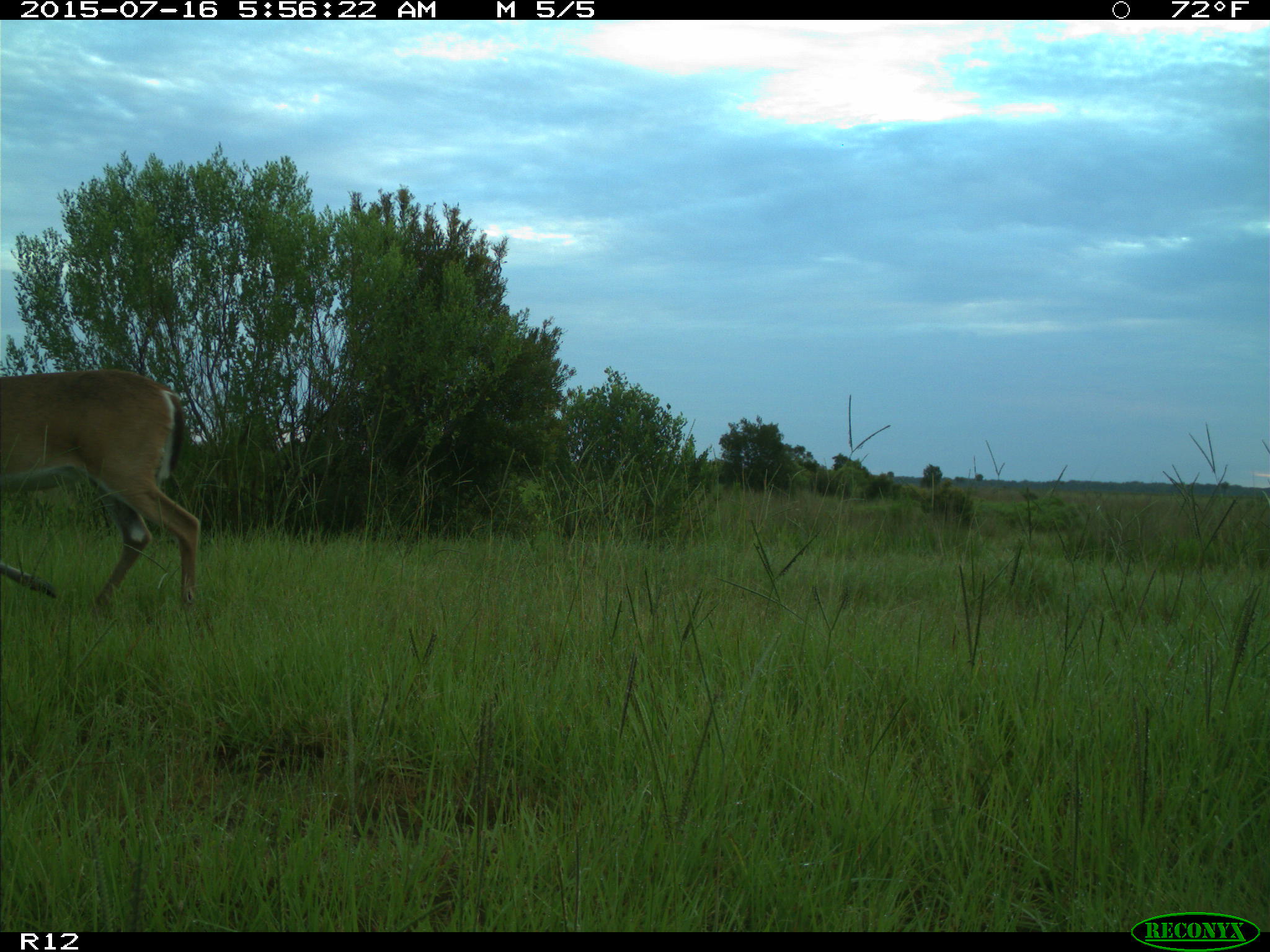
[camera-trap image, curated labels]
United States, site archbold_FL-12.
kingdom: Animalia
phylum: Chordata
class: Mammalia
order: Artiodactyla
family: Cervidae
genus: Odocoileus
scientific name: Odocoileus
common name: deer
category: unidentified deer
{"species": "unidentified deer (deer) (Odocoileus)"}